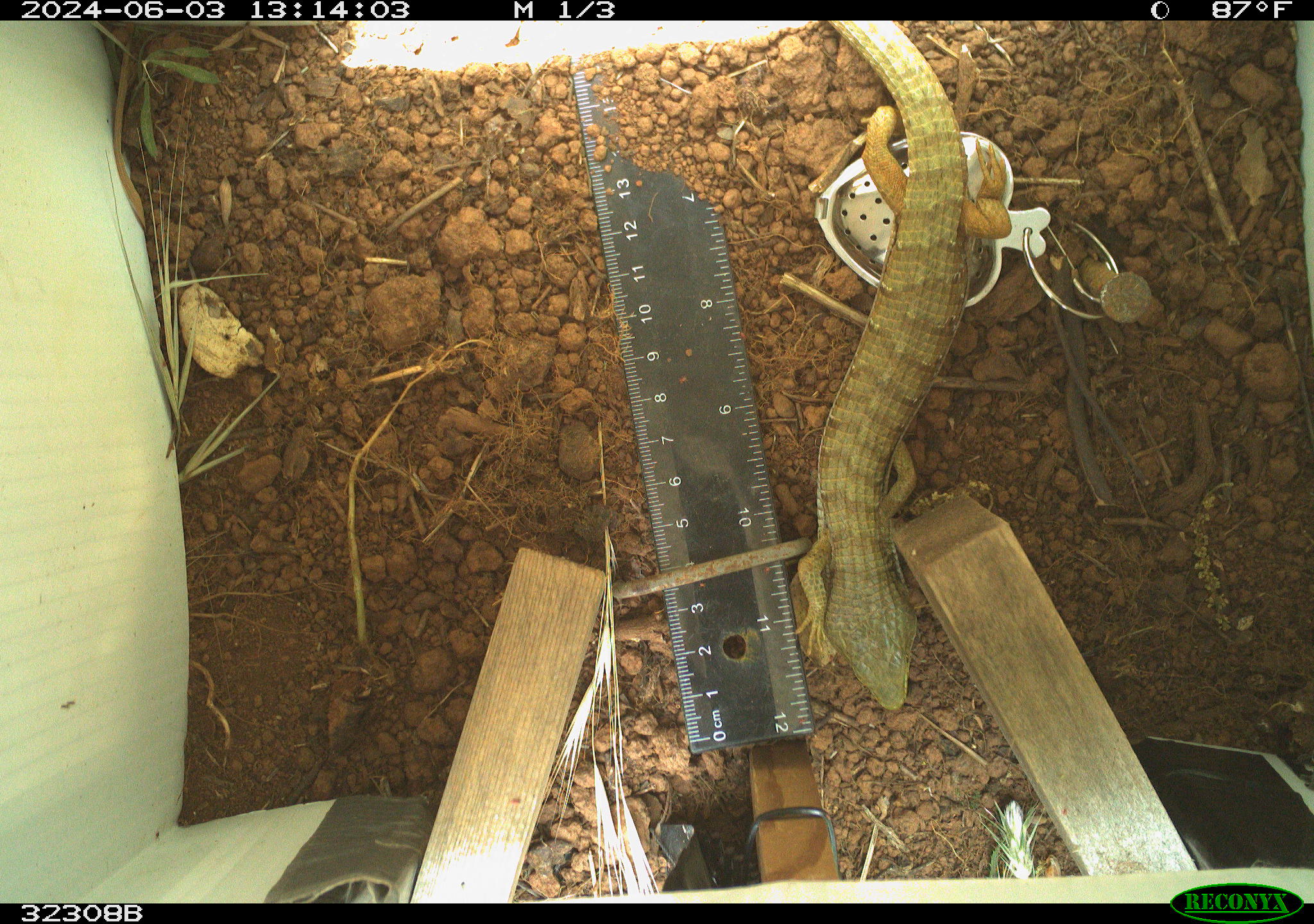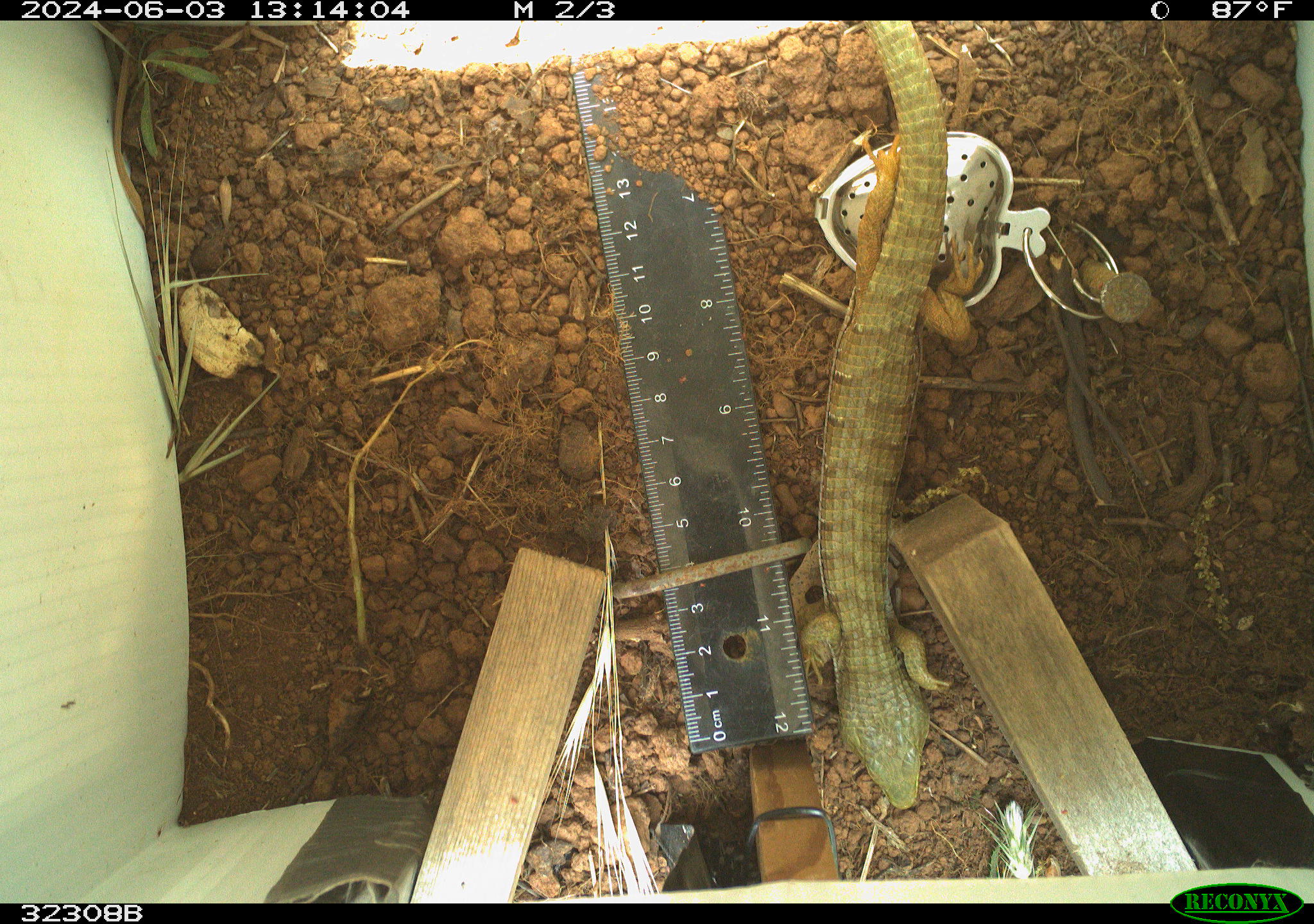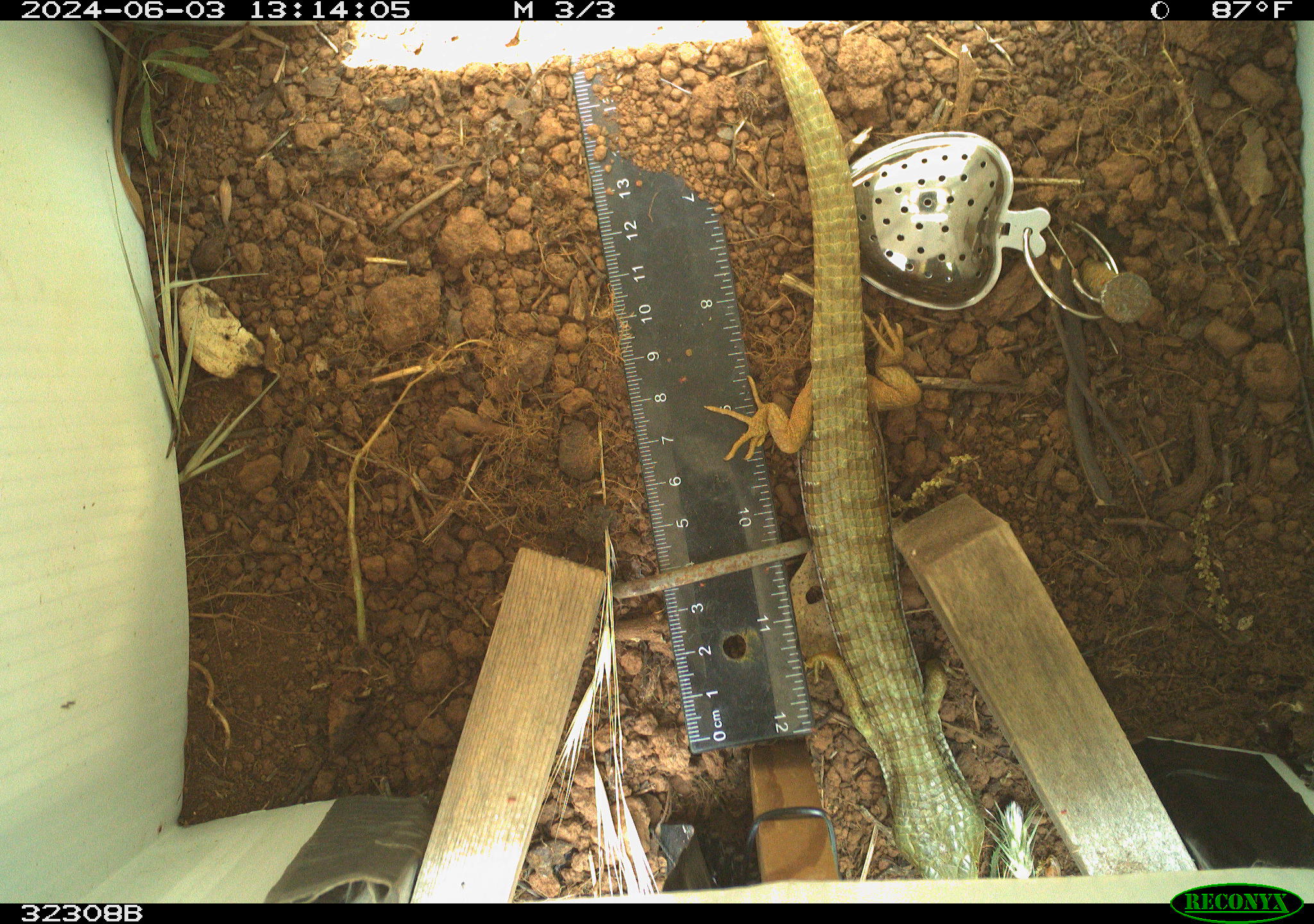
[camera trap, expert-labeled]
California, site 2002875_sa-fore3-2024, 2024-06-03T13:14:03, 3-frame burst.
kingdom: Animalia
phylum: Chordata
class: Reptilia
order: Squamata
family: Anguidae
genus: Elgaria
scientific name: Elgaria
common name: alligator lizards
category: elgaria species